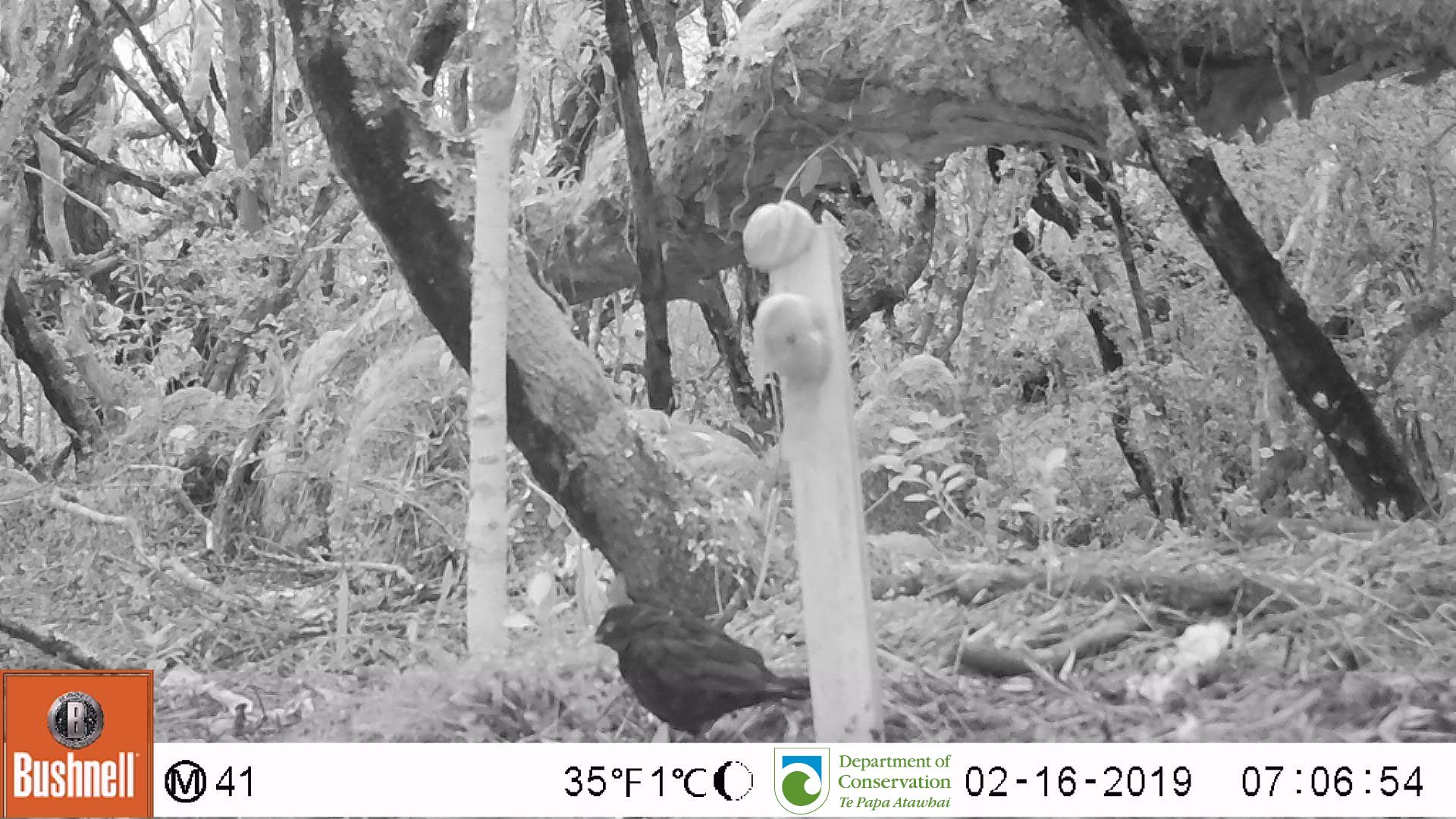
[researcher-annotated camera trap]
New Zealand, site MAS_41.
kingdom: Animalia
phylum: Chordata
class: Aves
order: Passeriformes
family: Turdidae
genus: Turdus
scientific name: Turdus merula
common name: eurasian blackbird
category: blackbird